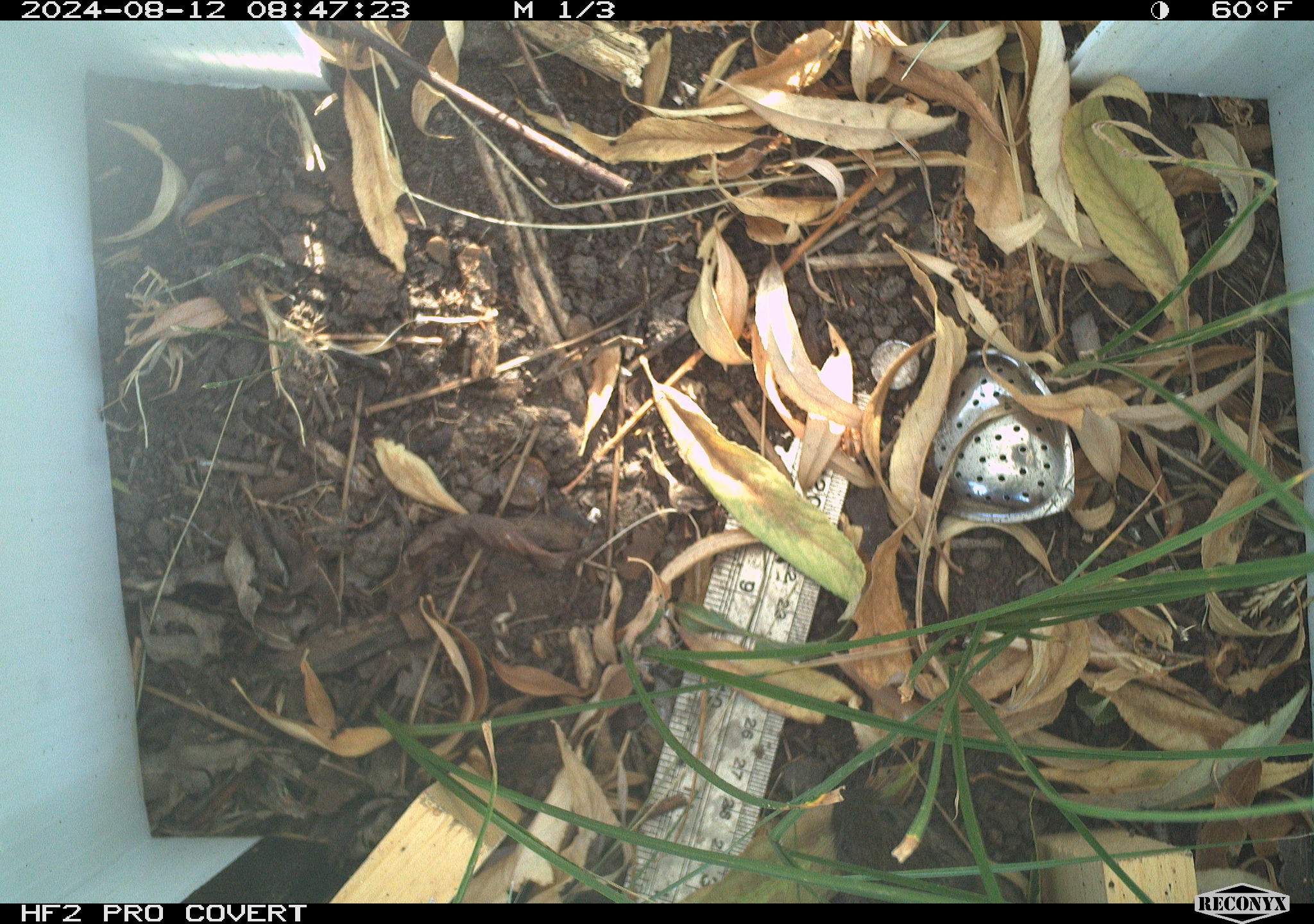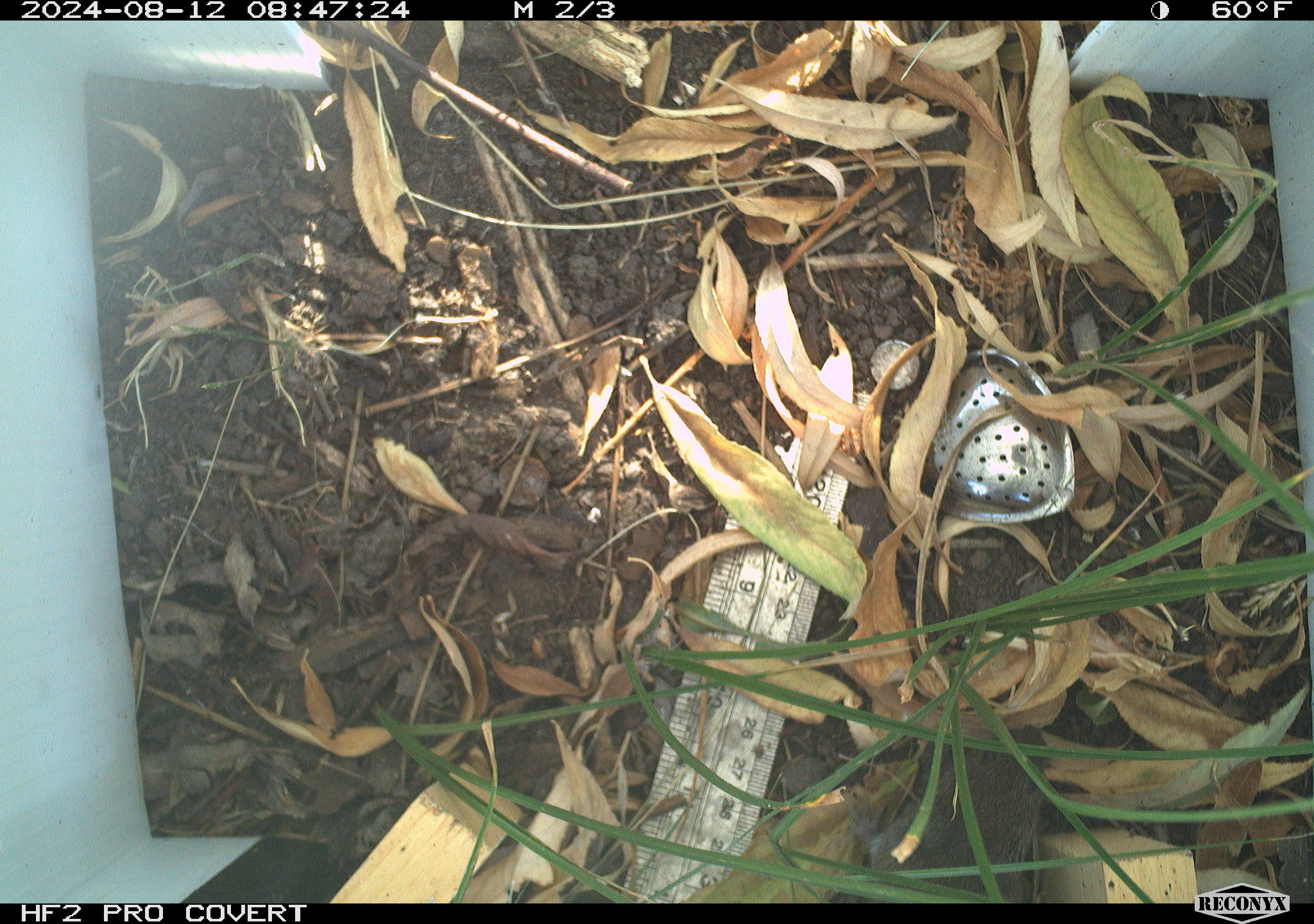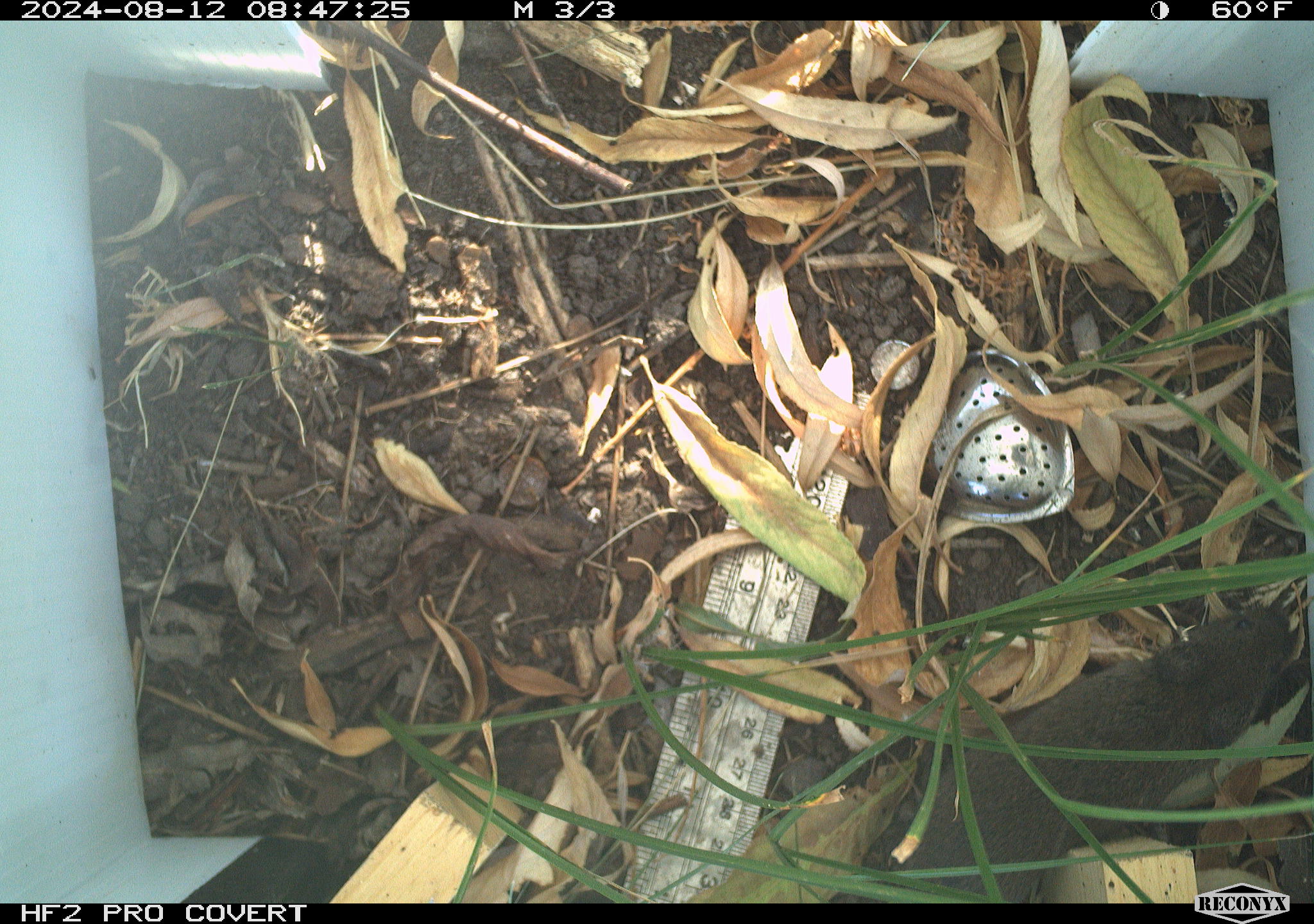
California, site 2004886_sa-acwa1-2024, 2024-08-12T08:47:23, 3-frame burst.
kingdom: Animalia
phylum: Chordata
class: Mammalia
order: Rodentia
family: Cricetidae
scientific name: Arvicolinae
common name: voles, lemmings, and muskrats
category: arvicolinae subfamily